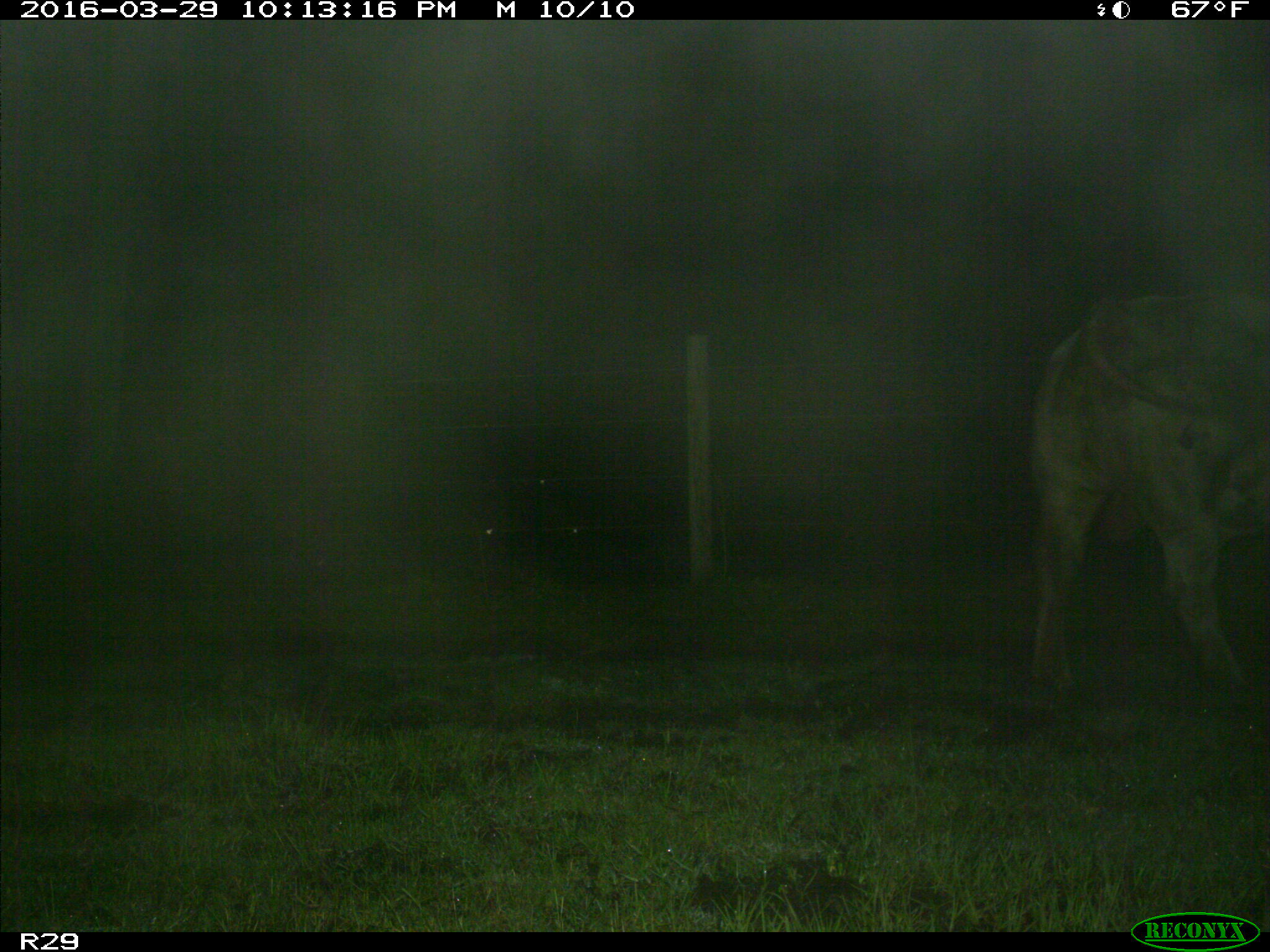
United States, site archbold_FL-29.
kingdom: Animalia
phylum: Chordata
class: Mammalia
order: Artiodactyla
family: Bovidae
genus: Bos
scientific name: Bos taurus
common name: domestic cow